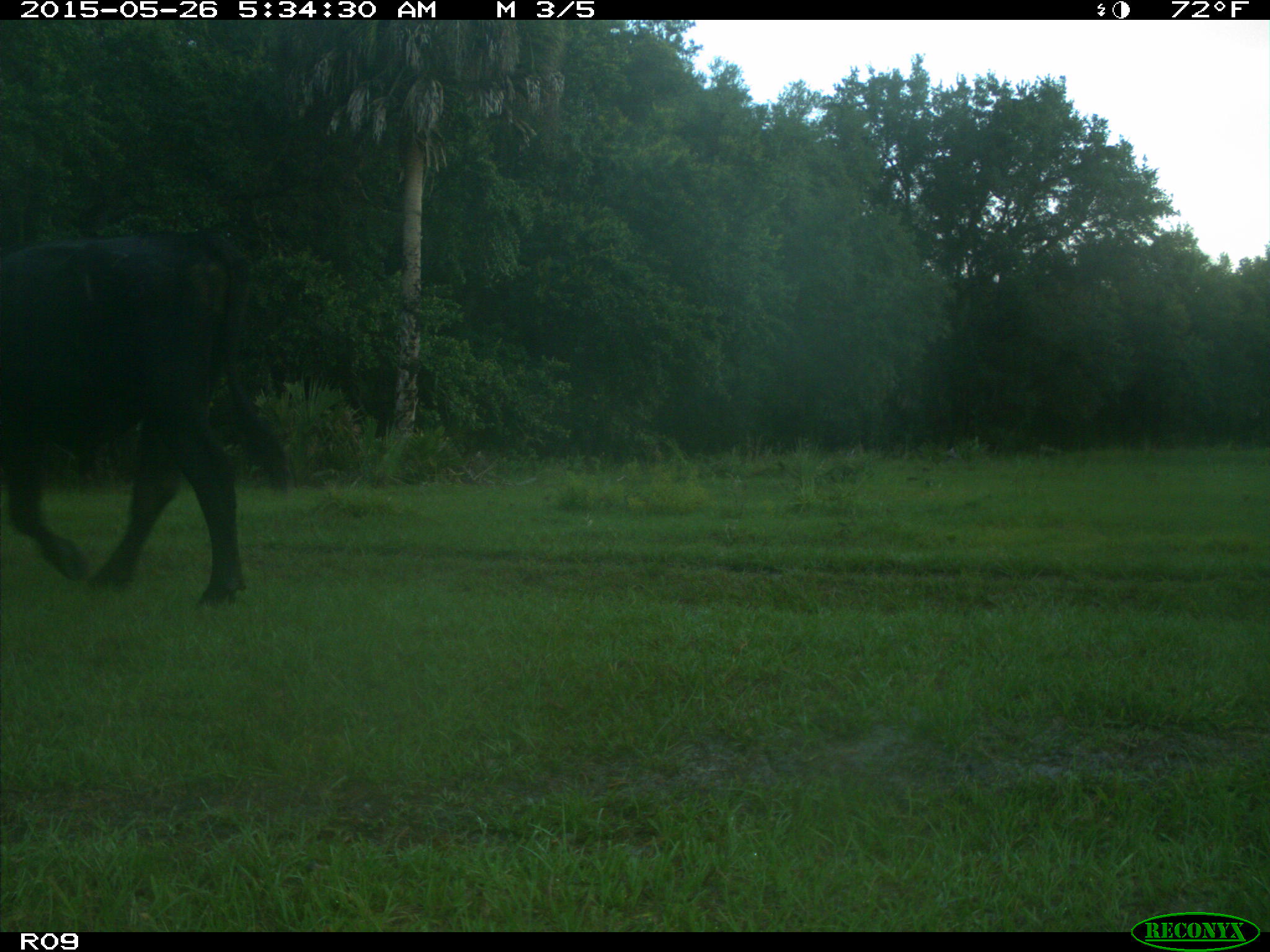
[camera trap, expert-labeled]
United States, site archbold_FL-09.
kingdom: Animalia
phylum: Chordata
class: Mammalia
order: Artiodactyla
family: Bovidae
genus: Bos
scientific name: Bos taurus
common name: domestic cow